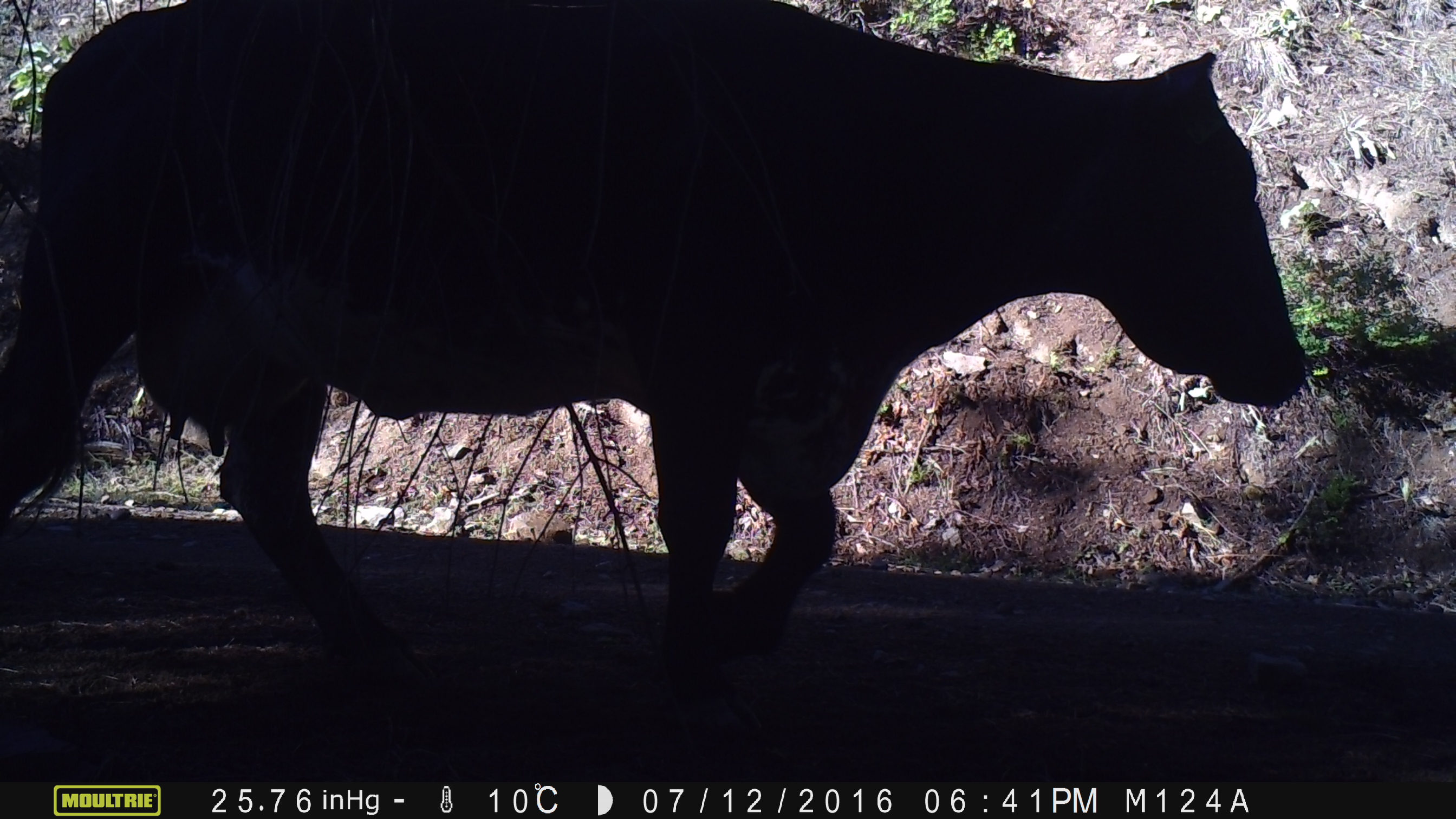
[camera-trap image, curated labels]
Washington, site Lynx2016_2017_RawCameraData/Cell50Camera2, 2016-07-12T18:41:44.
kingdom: Animalia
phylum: Chordata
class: Mammalia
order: Artiodactyla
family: Bovidae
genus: Bos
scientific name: Bos taurus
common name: domestic cattle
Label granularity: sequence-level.